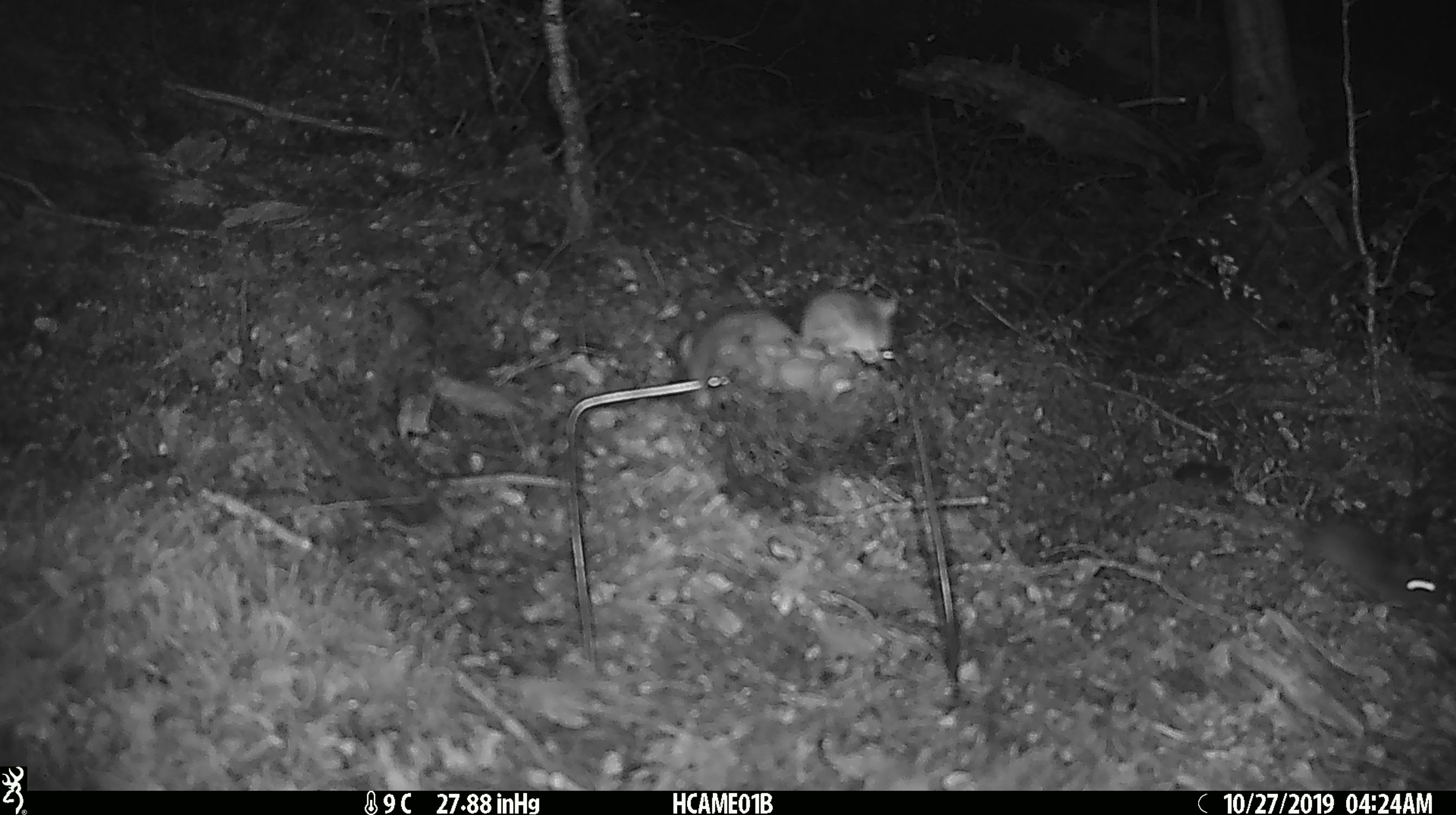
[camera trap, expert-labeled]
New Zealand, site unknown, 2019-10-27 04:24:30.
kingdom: Animalia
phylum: Chordata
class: Mammalia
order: Rodentia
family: Muridae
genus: Mus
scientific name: Mus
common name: mouse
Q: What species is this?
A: Mouse (Mus).